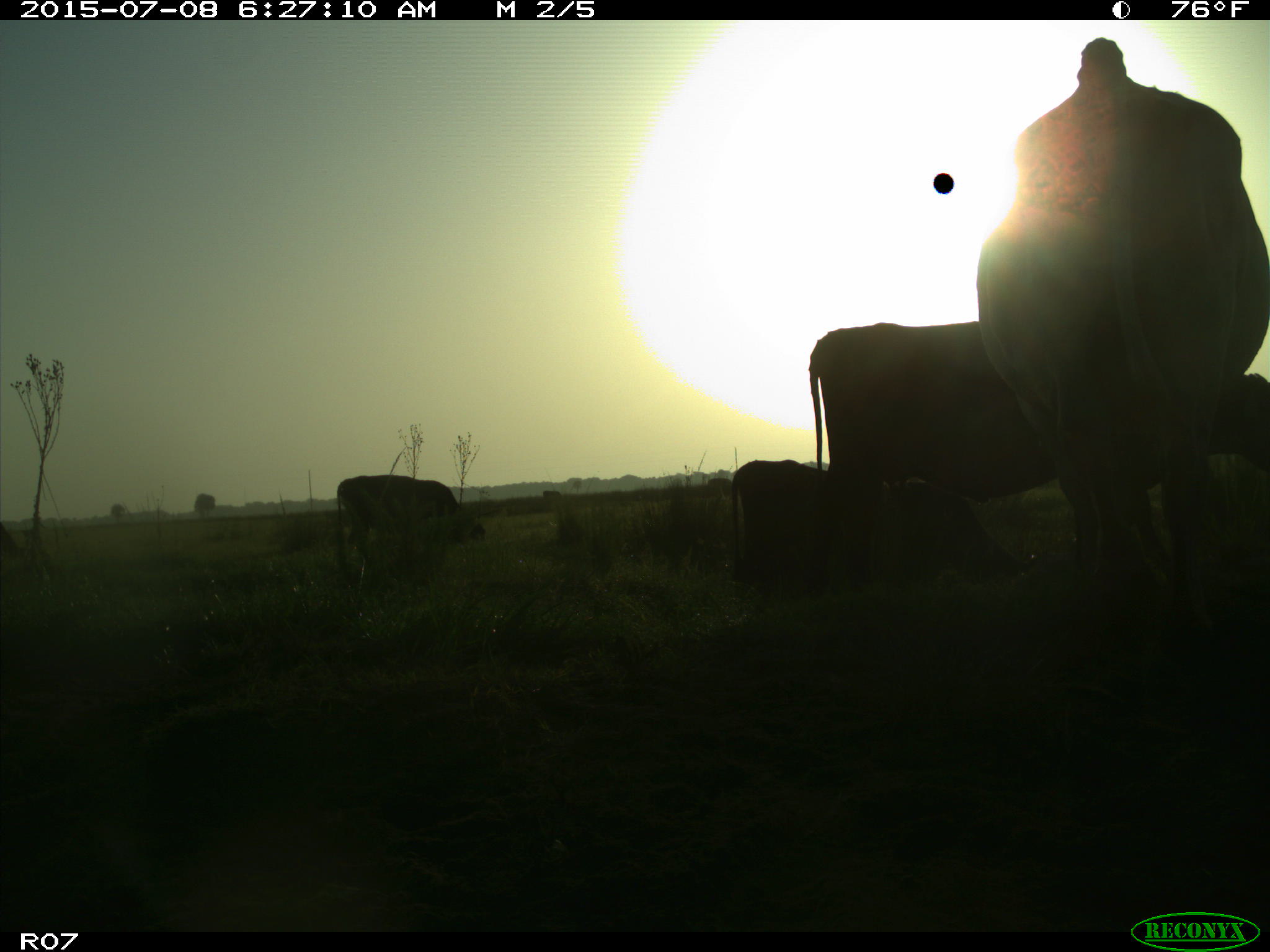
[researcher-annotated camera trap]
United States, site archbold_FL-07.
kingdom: Animalia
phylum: Chordata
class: Mammalia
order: Artiodactyla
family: Bovidae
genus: Bos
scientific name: Bos taurus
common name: domestic cow